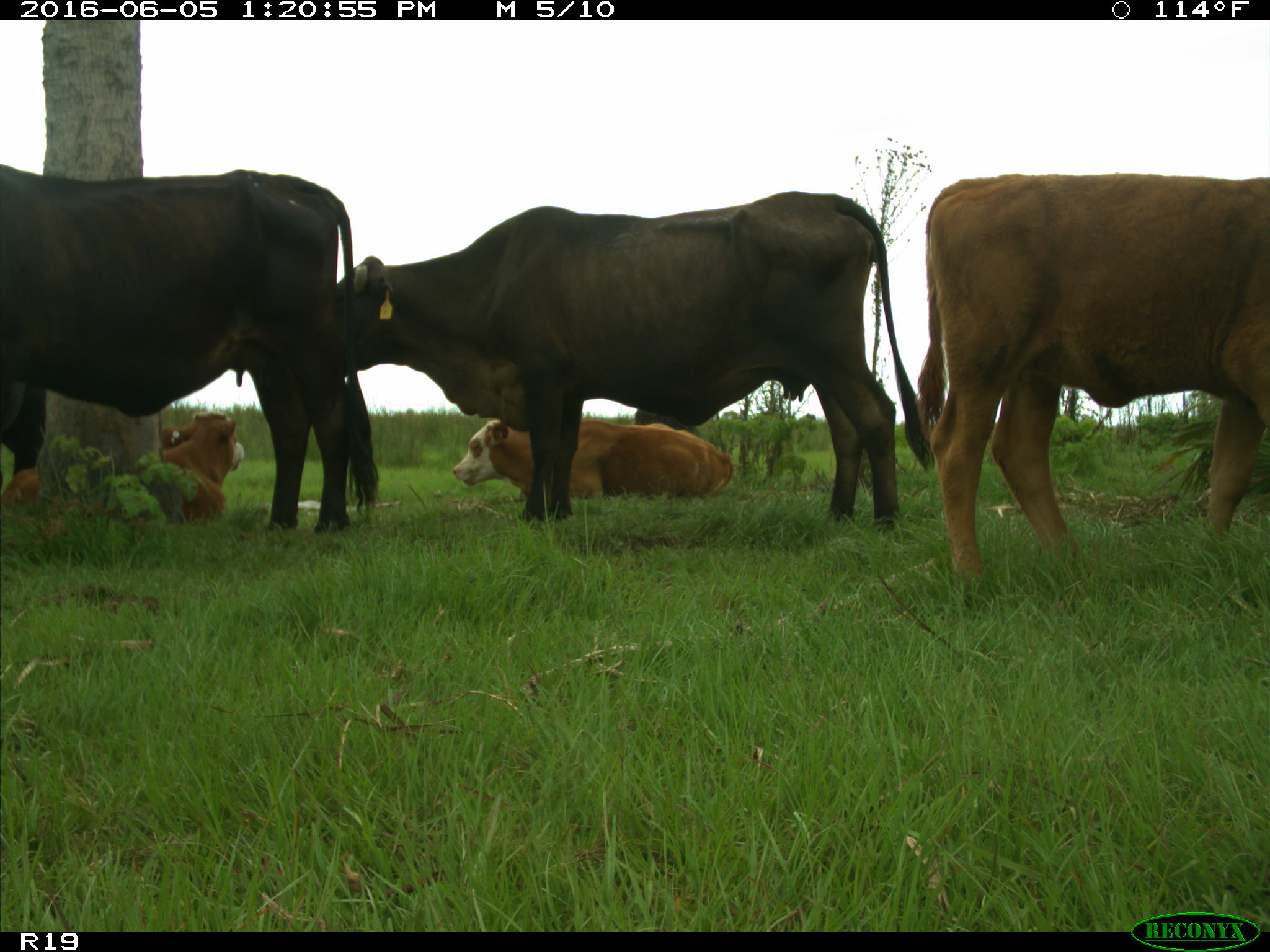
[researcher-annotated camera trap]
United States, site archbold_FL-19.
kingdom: Animalia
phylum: Chordata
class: Mammalia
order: Artiodactyla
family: Bovidae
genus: Bos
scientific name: Bos taurus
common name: domestic cow